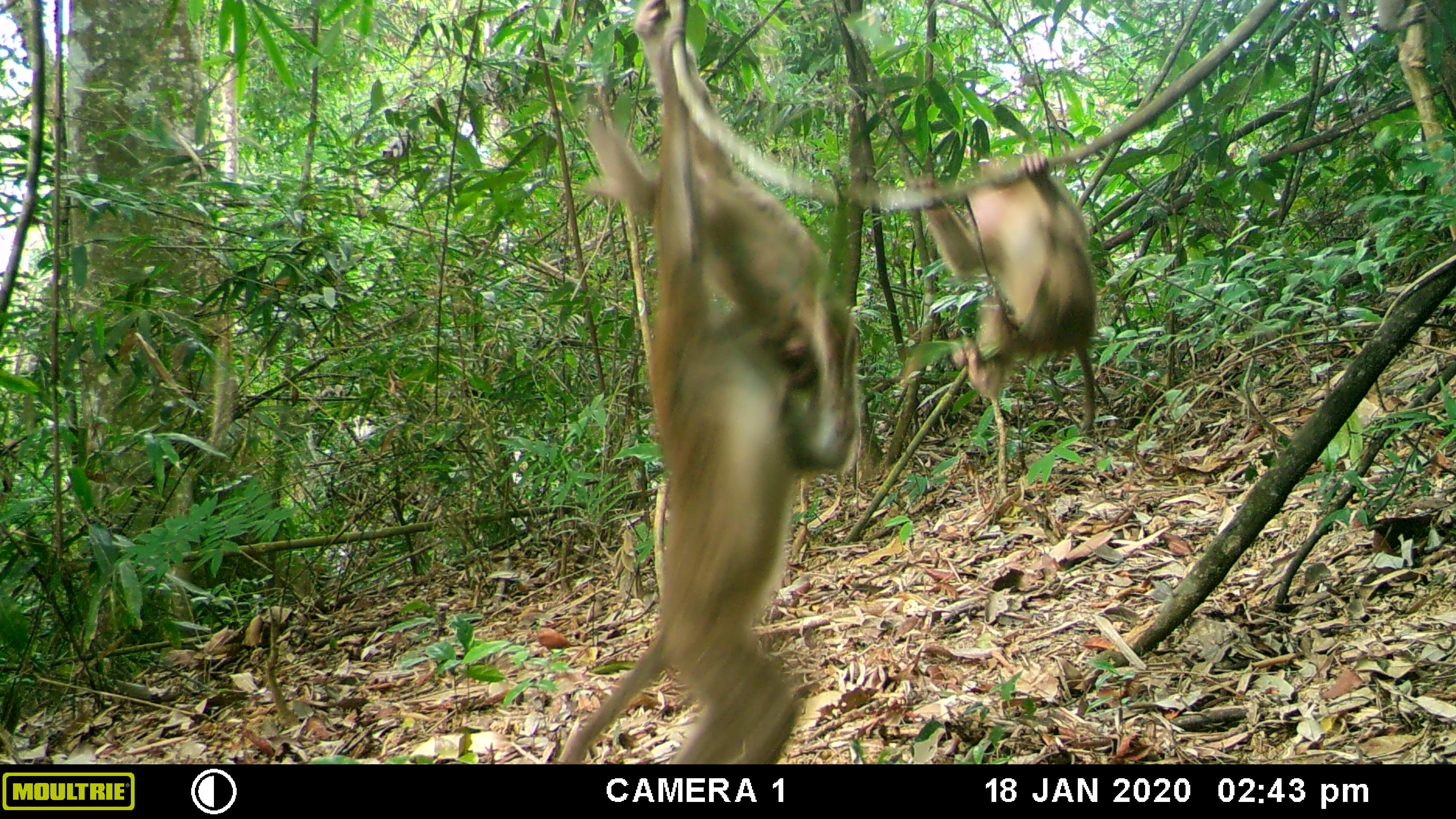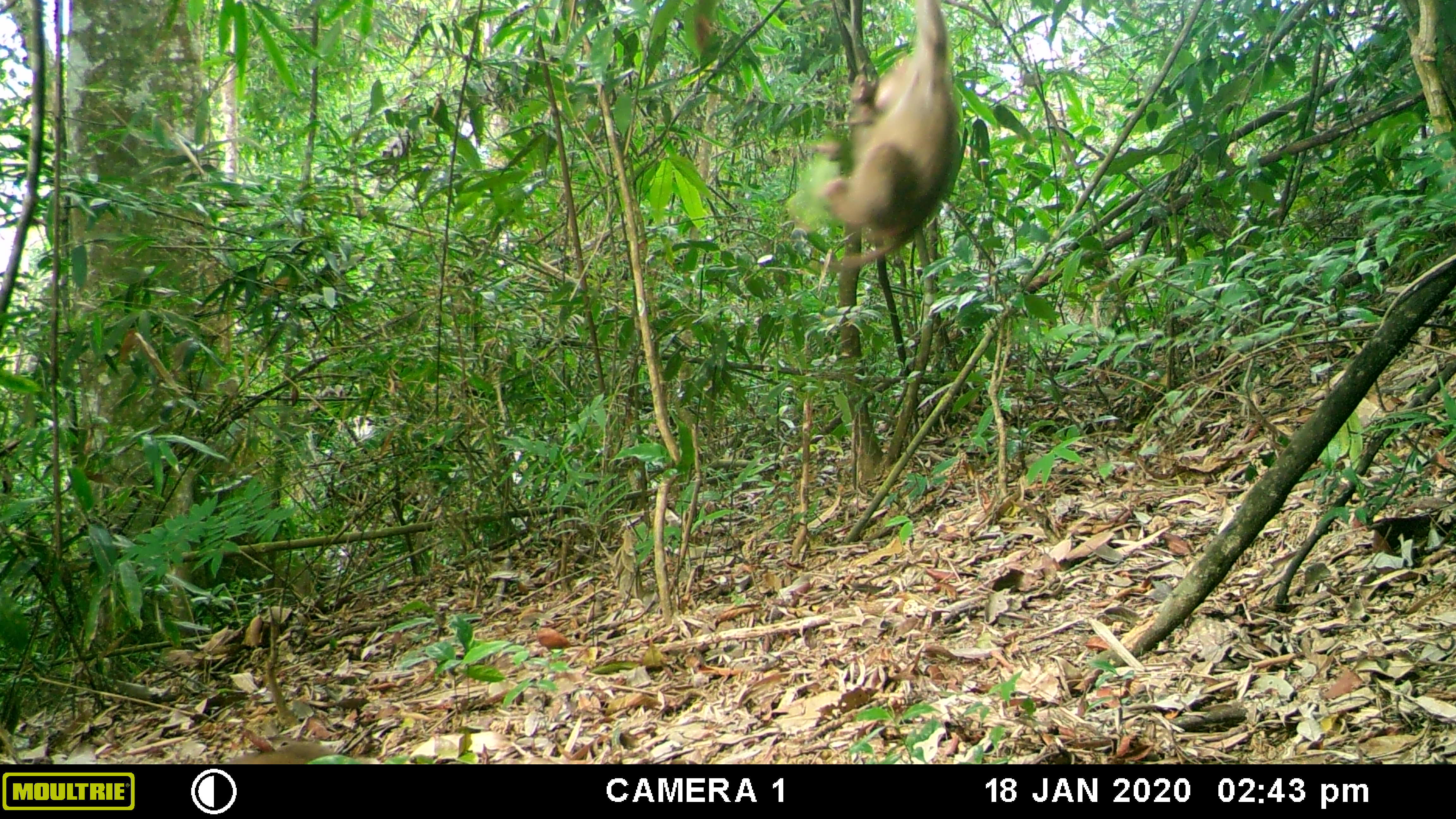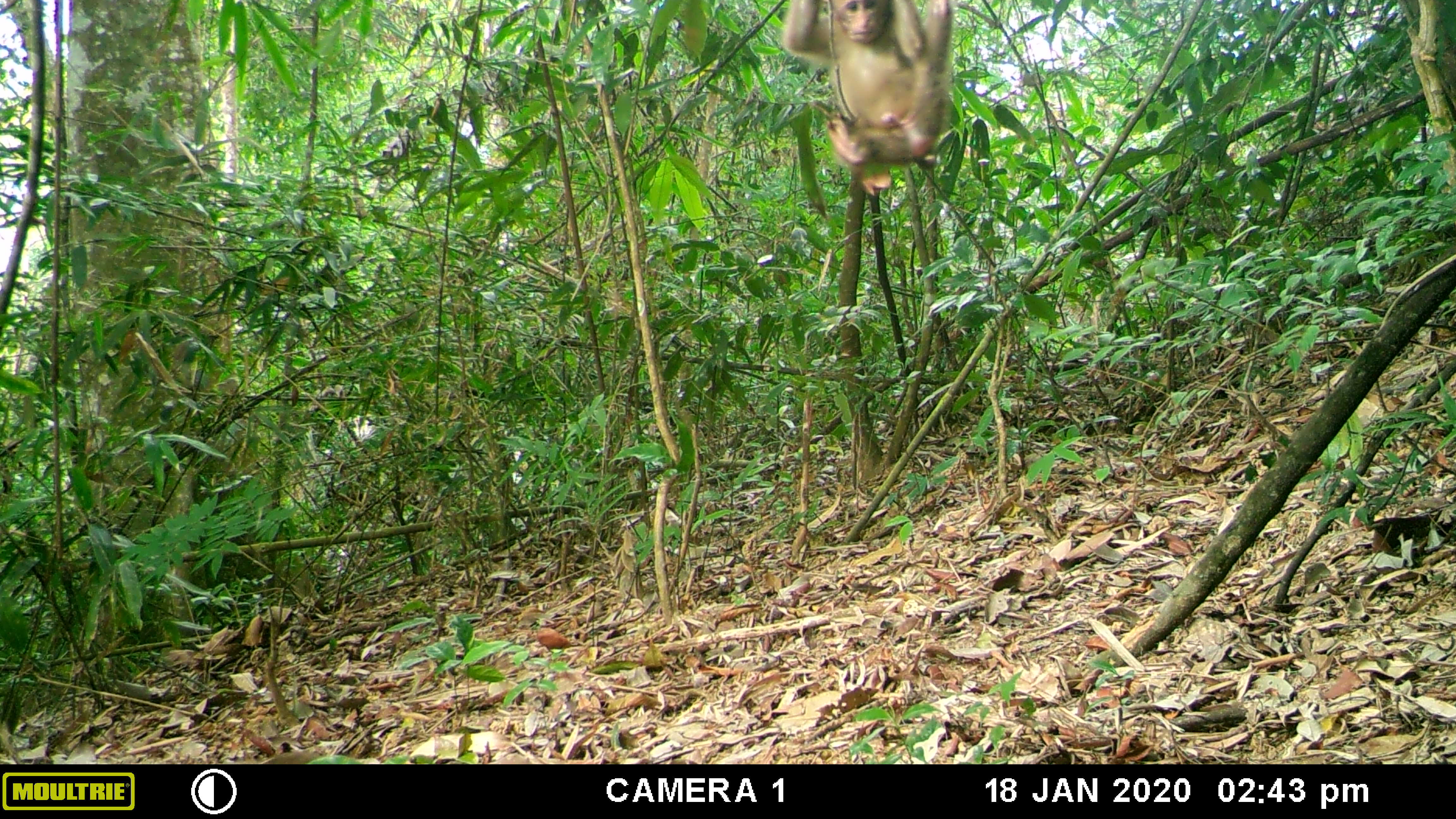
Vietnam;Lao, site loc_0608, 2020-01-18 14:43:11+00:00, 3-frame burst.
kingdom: Animalia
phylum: Chordata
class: Mammalia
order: Primates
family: Cercopithecidae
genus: Macaca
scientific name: Macaca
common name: macaques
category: assam or rhesus macaque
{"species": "assam or rhesus macaque (macaques) (Macaca)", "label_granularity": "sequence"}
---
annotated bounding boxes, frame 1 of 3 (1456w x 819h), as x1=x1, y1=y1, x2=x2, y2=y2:
assam or rhesus macaque: x1=555, y1=23, x2=862, y2=763; x1=579, y1=0, x2=828, y2=389; x1=907, y1=151, x2=1098, y2=437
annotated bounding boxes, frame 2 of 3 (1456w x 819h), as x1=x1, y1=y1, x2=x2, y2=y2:
assam or rhesus macaque: x1=813, y1=0, x2=959, y2=270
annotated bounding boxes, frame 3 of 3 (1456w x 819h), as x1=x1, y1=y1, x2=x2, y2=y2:
assam or rhesus macaque: x1=779, y1=0, x2=953, y2=196